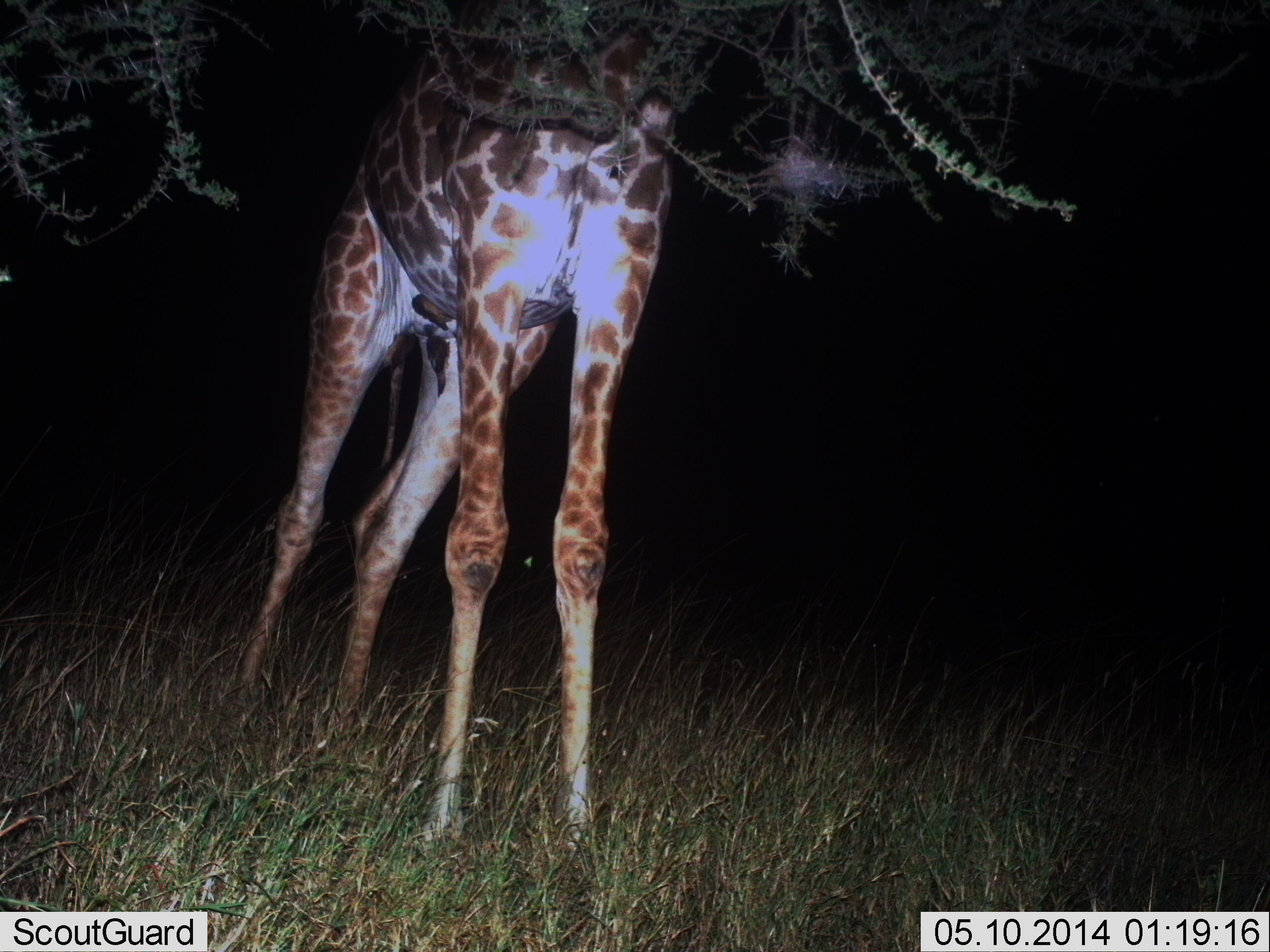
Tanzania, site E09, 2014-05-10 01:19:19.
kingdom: Animalia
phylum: Chordata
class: Mammalia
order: Artiodactyla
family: Giraffidae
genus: Giraffa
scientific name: Giraffa camelopardalis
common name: giraffe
Giraffe (Giraffa camelopardalis), count 1. Behavior (volunteer vote fractions): standing 76%, resting 0%, moving 0%, interacting 0%. Young present (vote fraction): 0%. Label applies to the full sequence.